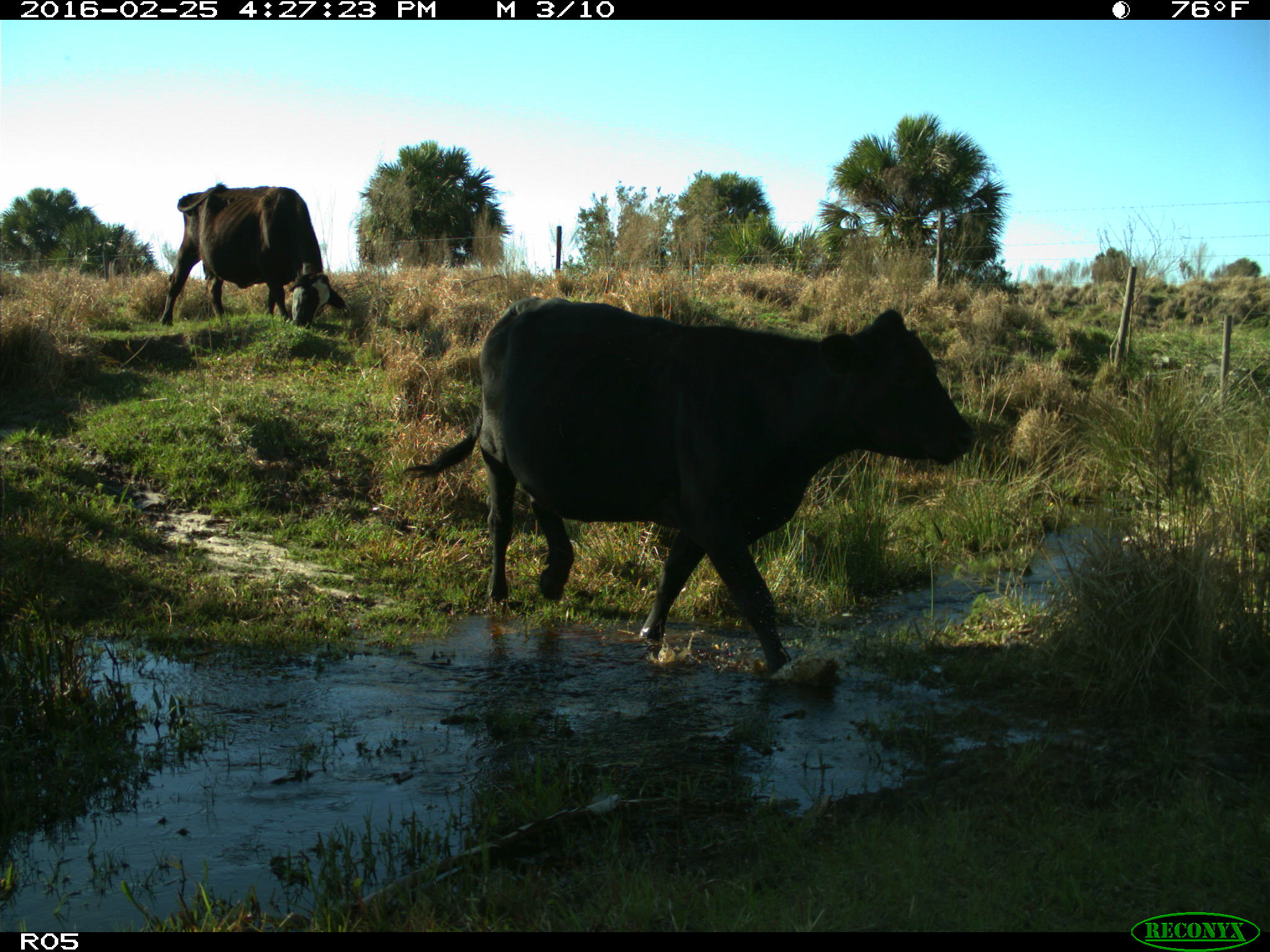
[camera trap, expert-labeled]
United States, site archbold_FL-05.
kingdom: Animalia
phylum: Chordata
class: Mammalia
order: Artiodactyla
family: Bovidae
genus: Bos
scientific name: Bos taurus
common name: domestic cow